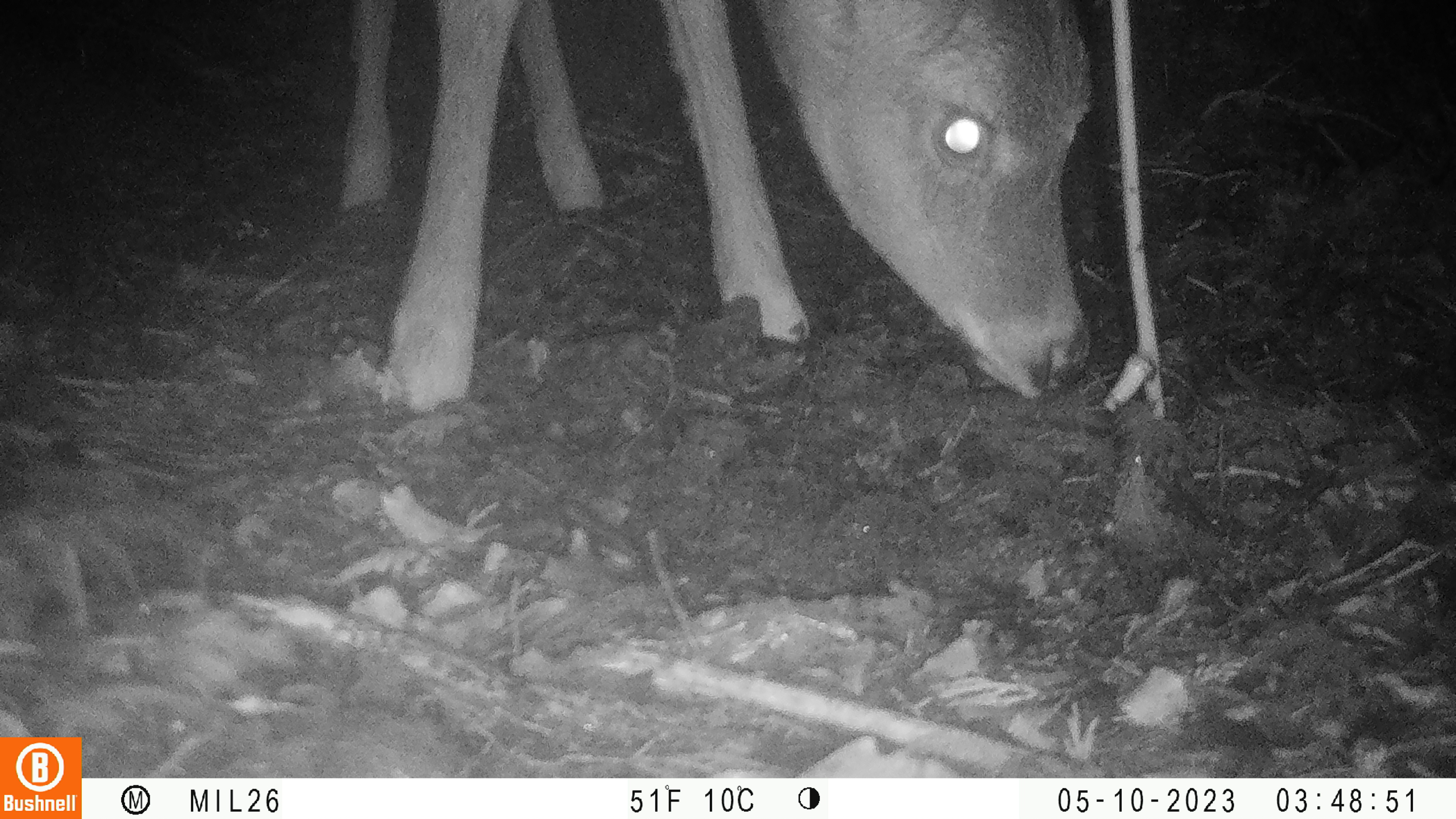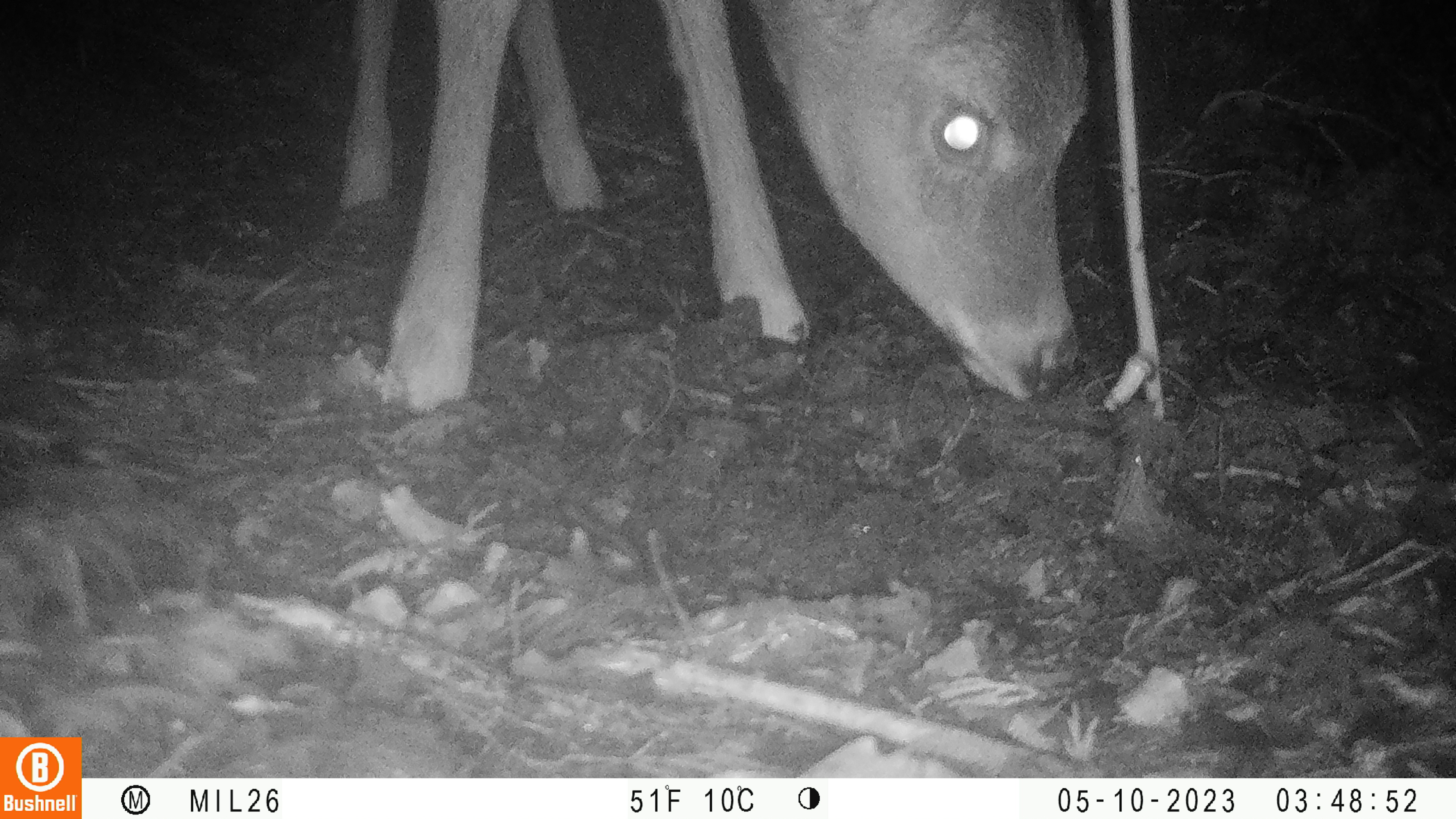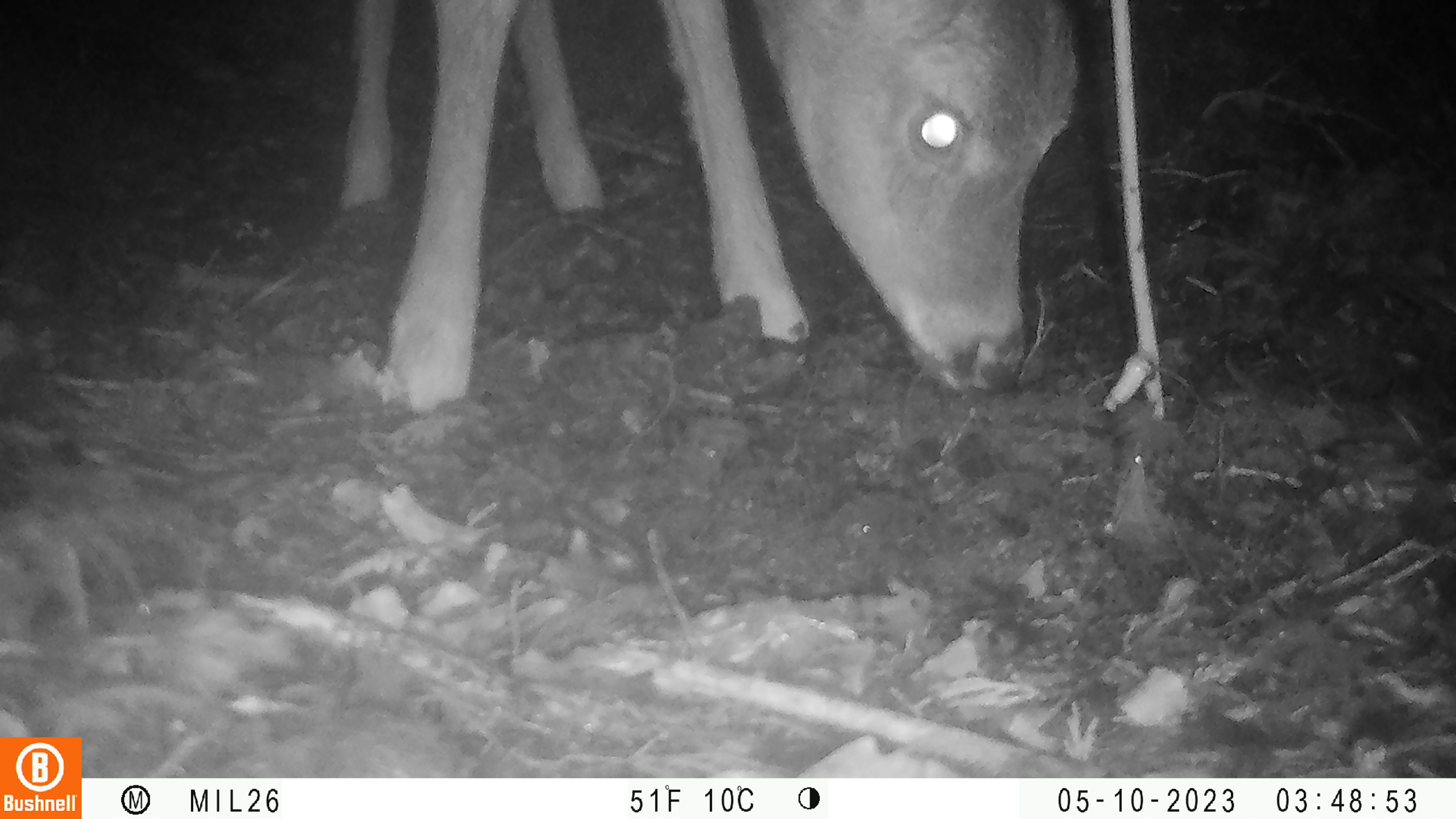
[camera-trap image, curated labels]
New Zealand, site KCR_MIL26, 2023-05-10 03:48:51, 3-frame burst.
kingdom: Animalia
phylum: Chordata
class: Mammalia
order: Artiodactyla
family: Cervidae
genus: Odocoileus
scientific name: Odocoileus virginianus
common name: white-tailed deer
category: white tailed deer